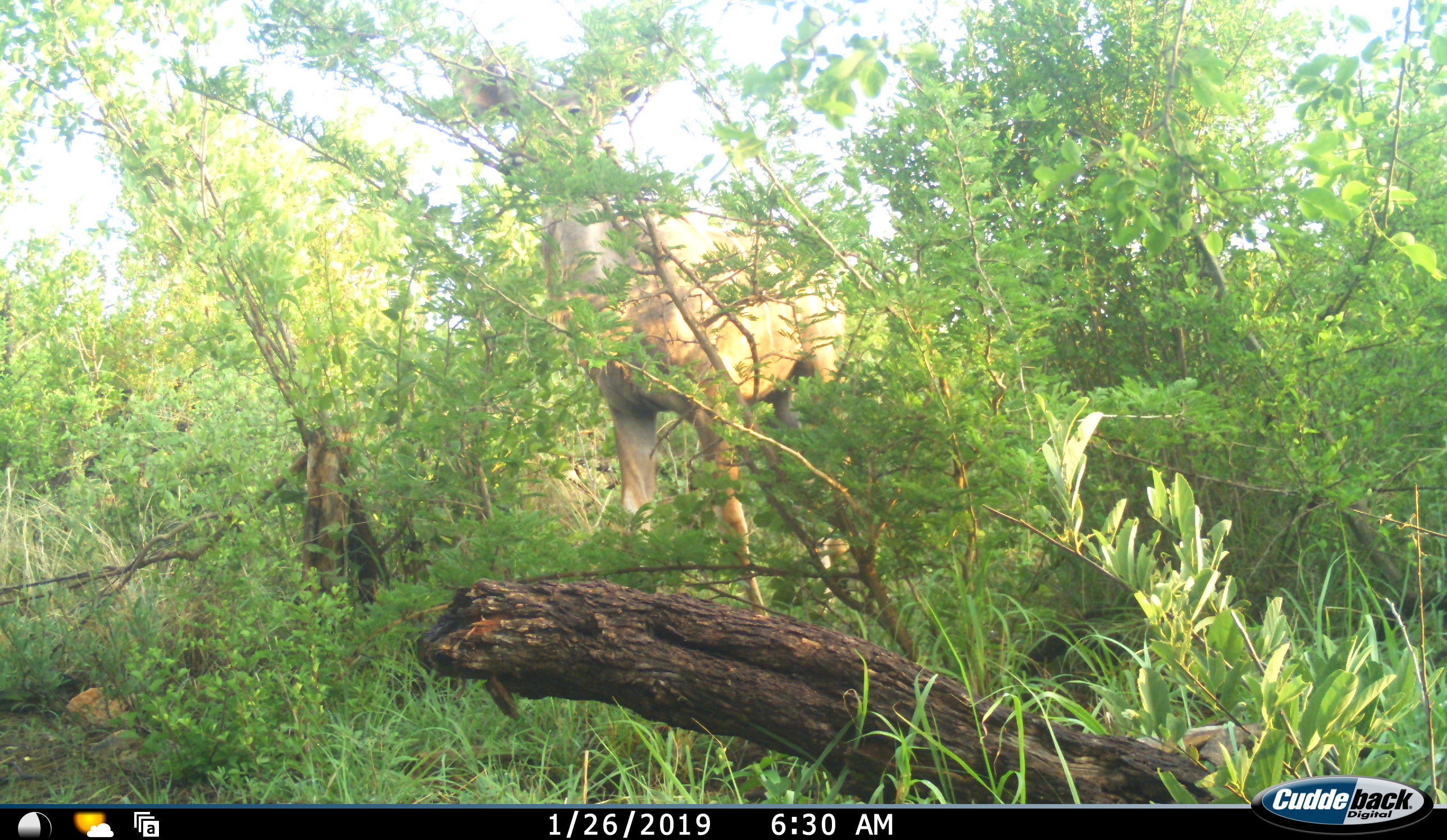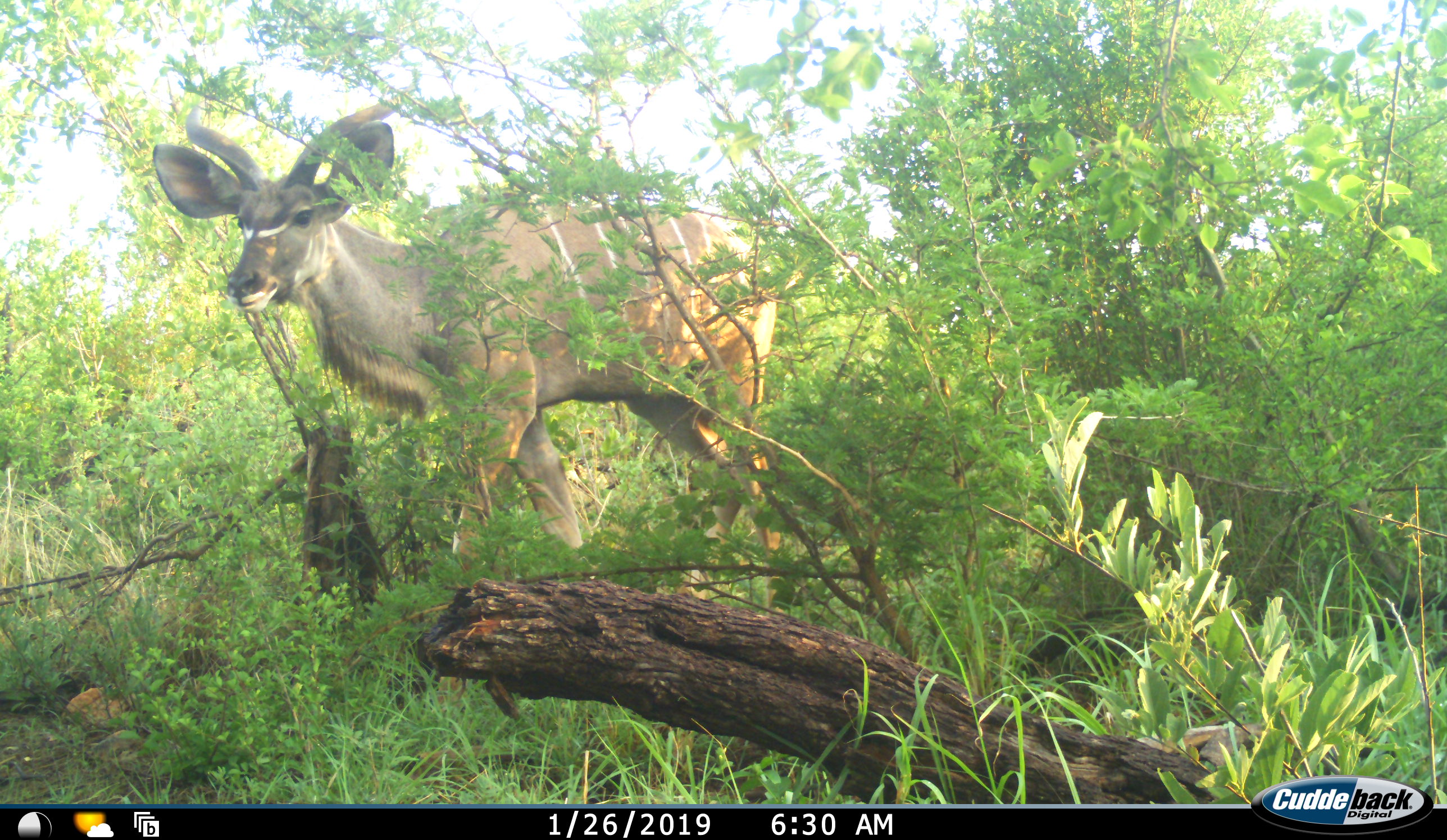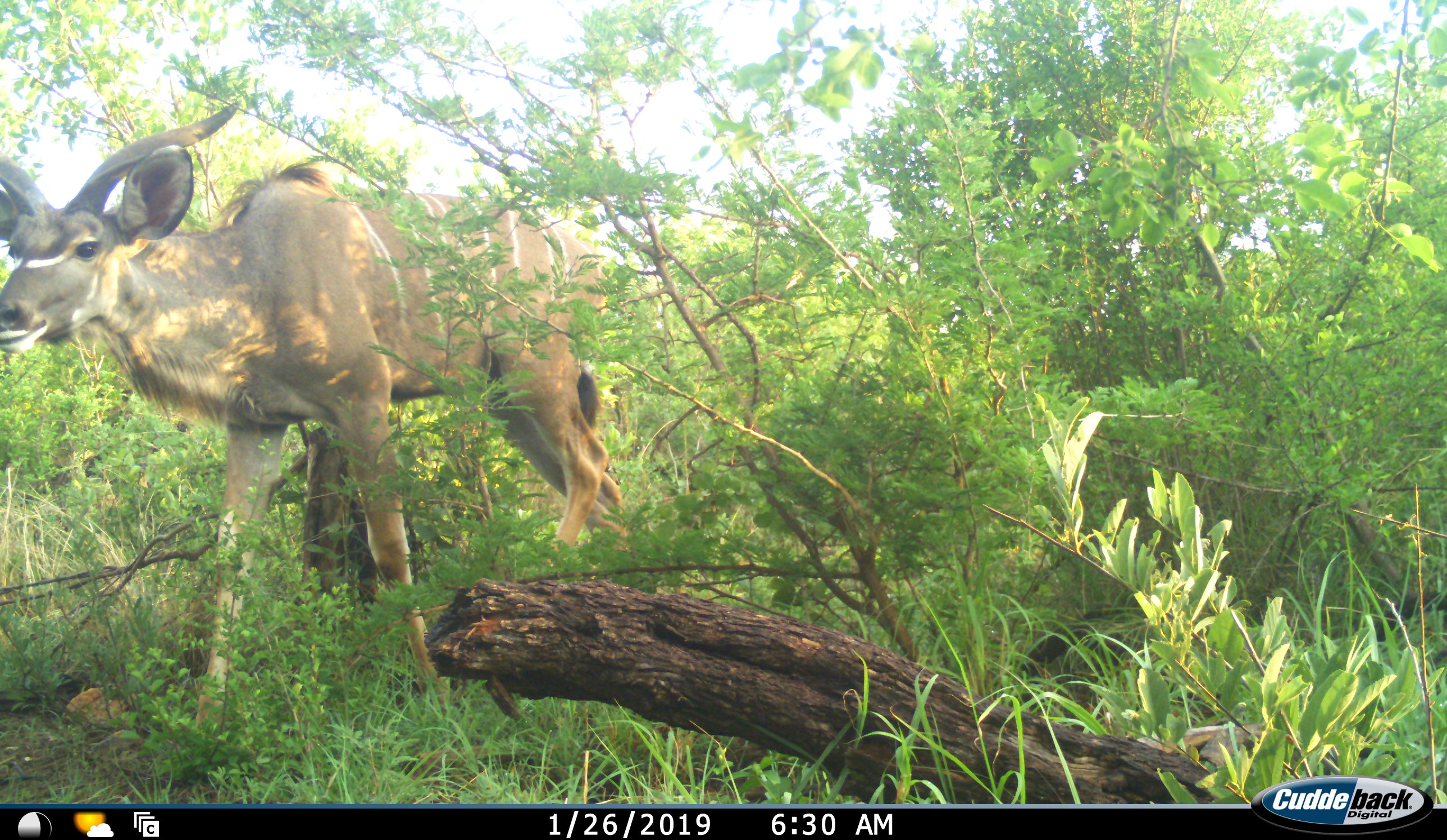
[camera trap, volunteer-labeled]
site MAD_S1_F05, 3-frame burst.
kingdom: Animalia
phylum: Chordata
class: Mammalia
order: Artiodactyla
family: Bovidae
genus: Tragelaphus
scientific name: Tragelaphus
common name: kudu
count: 1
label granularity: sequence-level